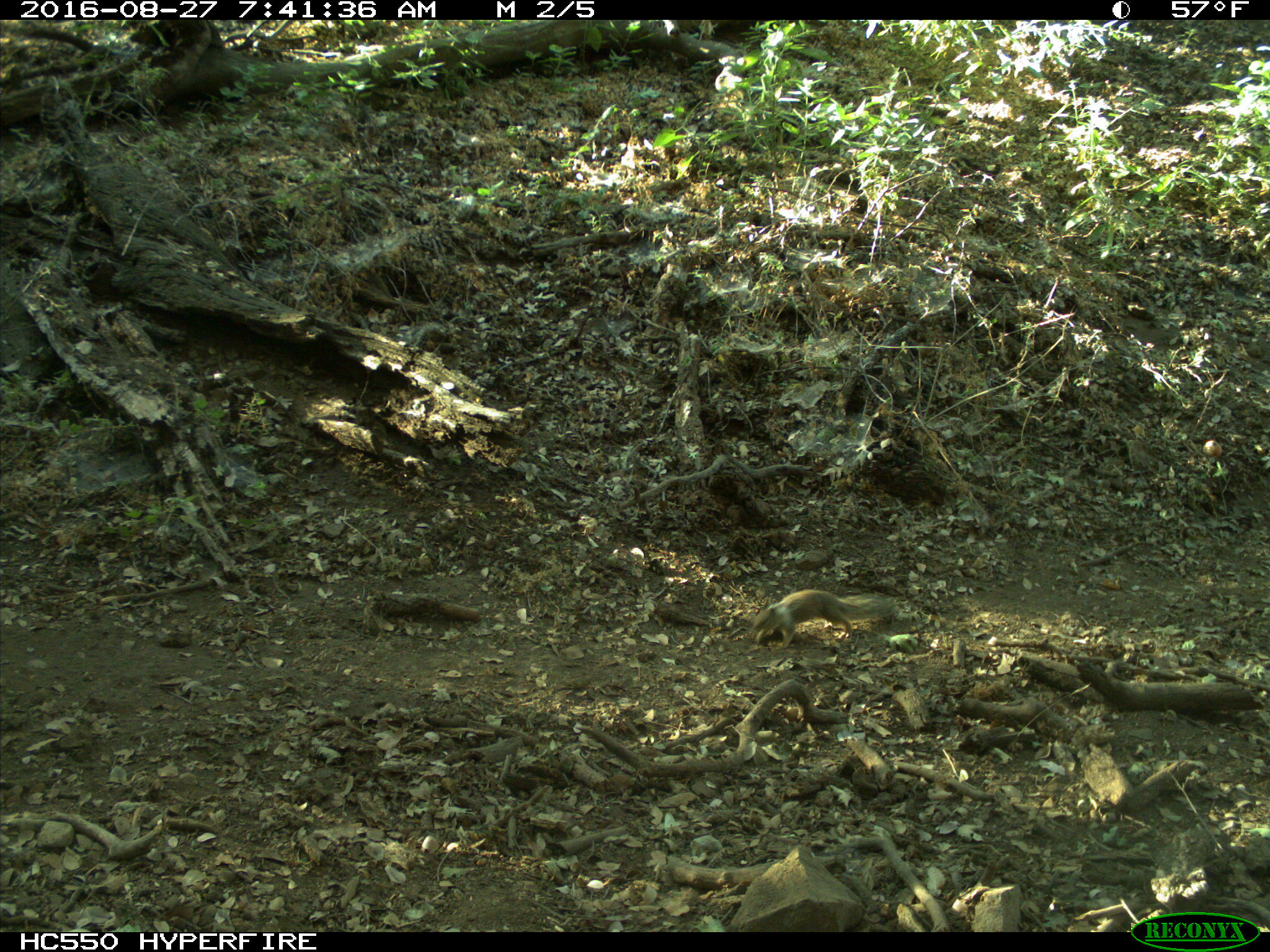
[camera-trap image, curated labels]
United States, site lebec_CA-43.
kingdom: Animalia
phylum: Chordata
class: Mammalia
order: Rodentia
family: Sciuridae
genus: Otospermophilus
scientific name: Otospermophilus beecheyi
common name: california ground squirrel